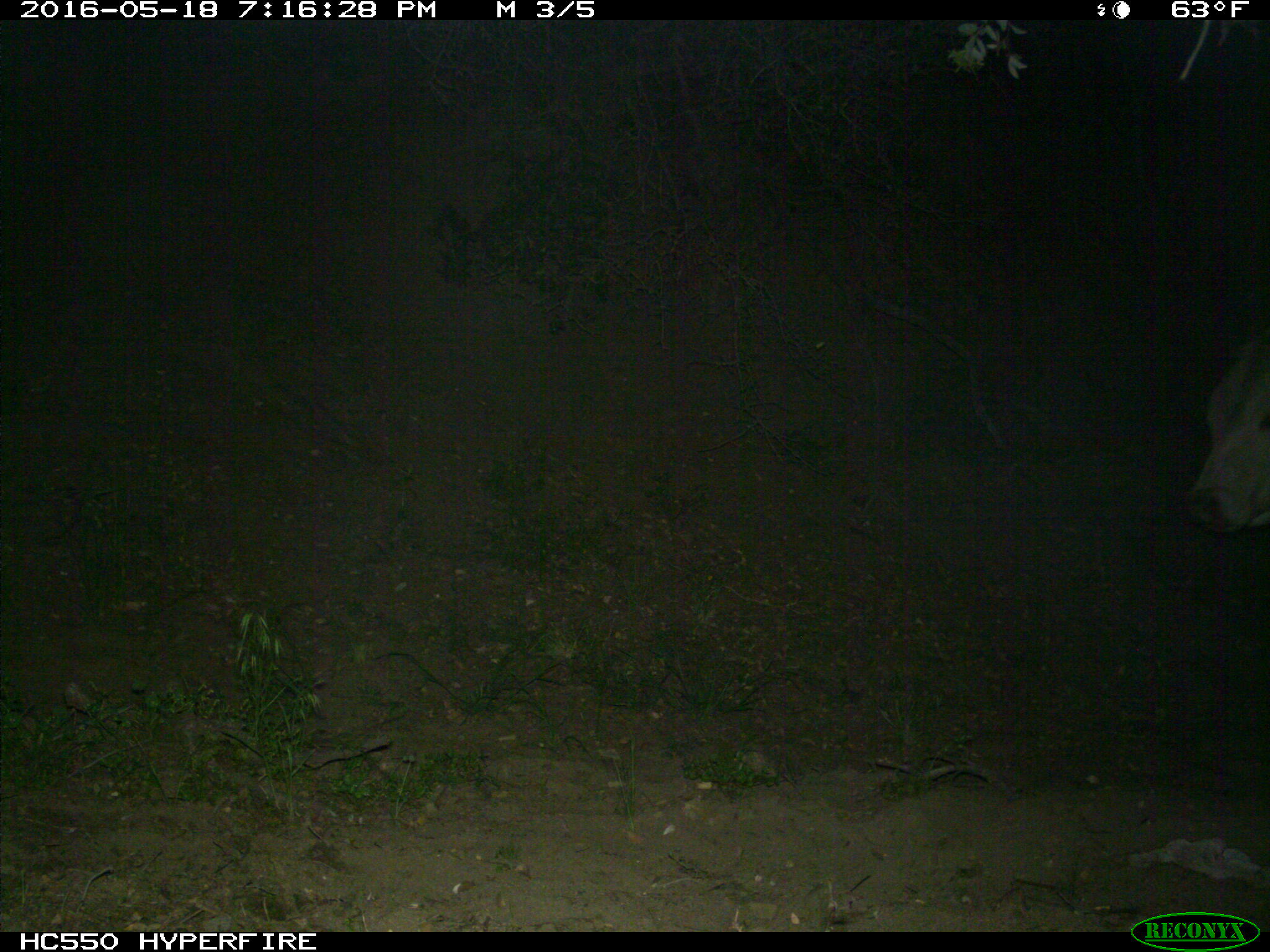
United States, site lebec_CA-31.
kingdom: Animalia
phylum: Chordata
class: Mammalia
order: Artiodactyla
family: Bovidae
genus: Bos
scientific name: Bos taurus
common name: domestic cow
Bos taurus (domestic cow).